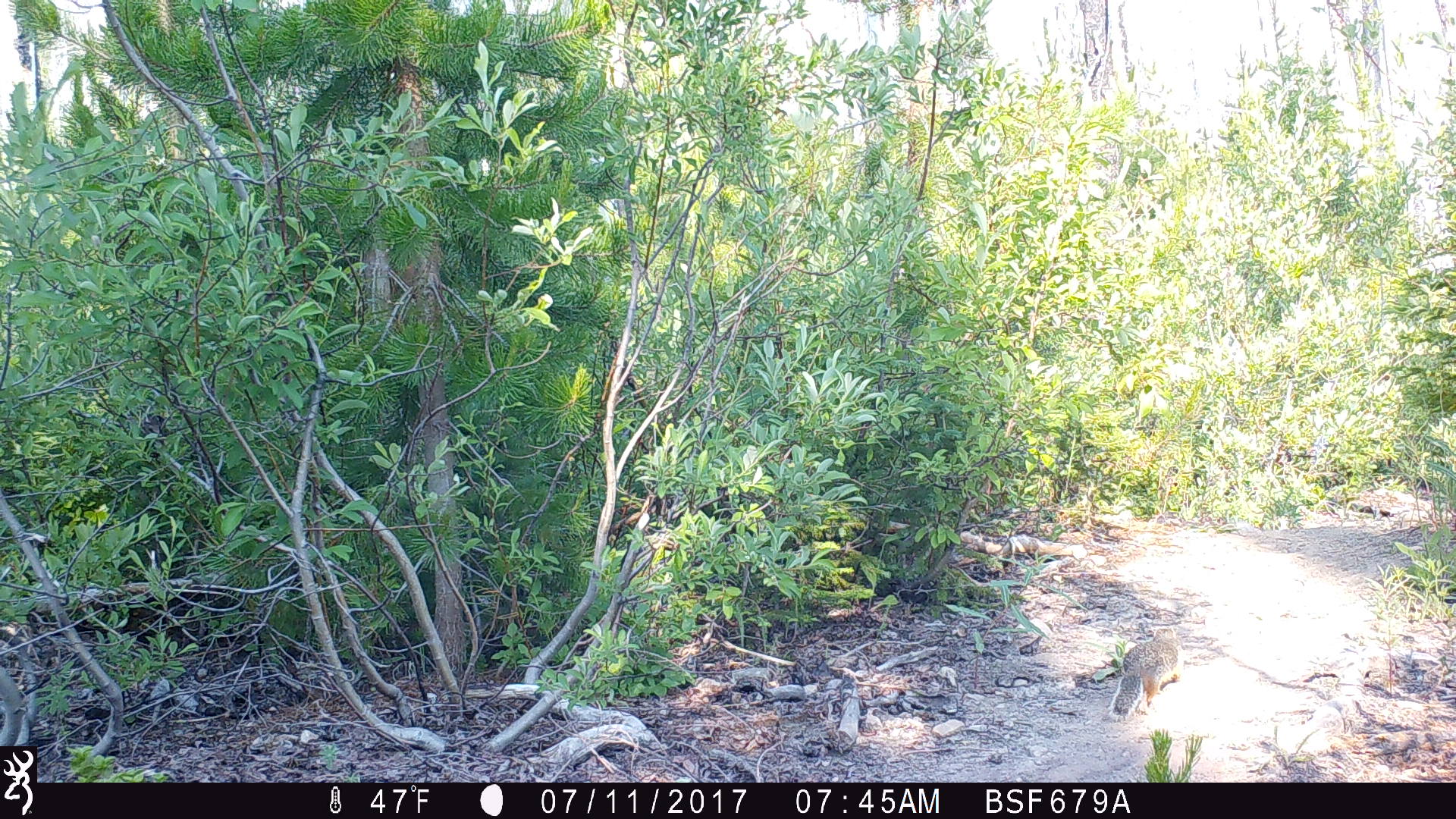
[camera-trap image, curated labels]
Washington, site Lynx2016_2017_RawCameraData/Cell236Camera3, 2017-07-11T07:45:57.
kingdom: Animalia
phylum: Chordata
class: Mammalia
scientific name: Mammalia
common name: small mammal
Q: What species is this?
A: Small mammal (Mammalia).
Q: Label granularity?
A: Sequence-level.